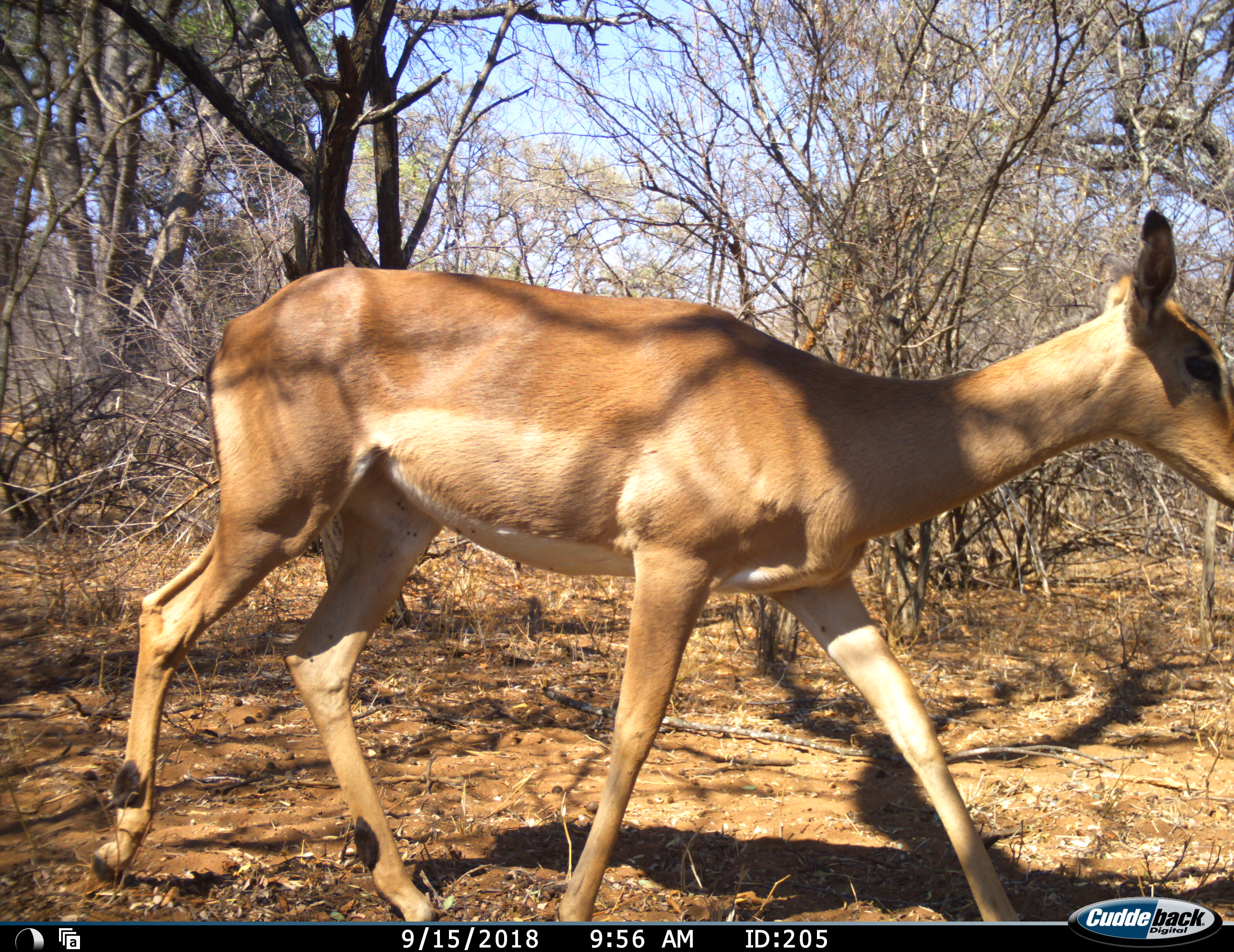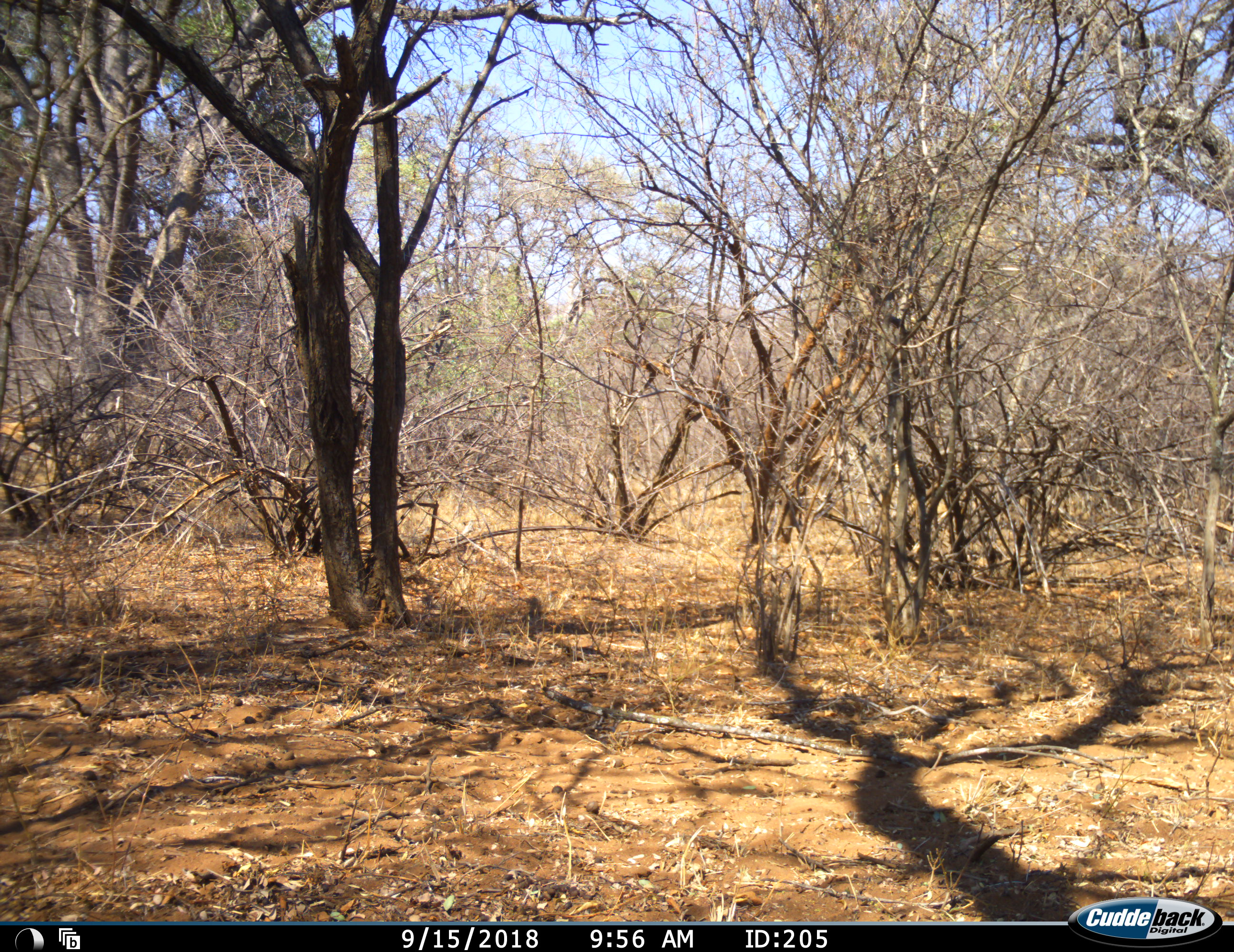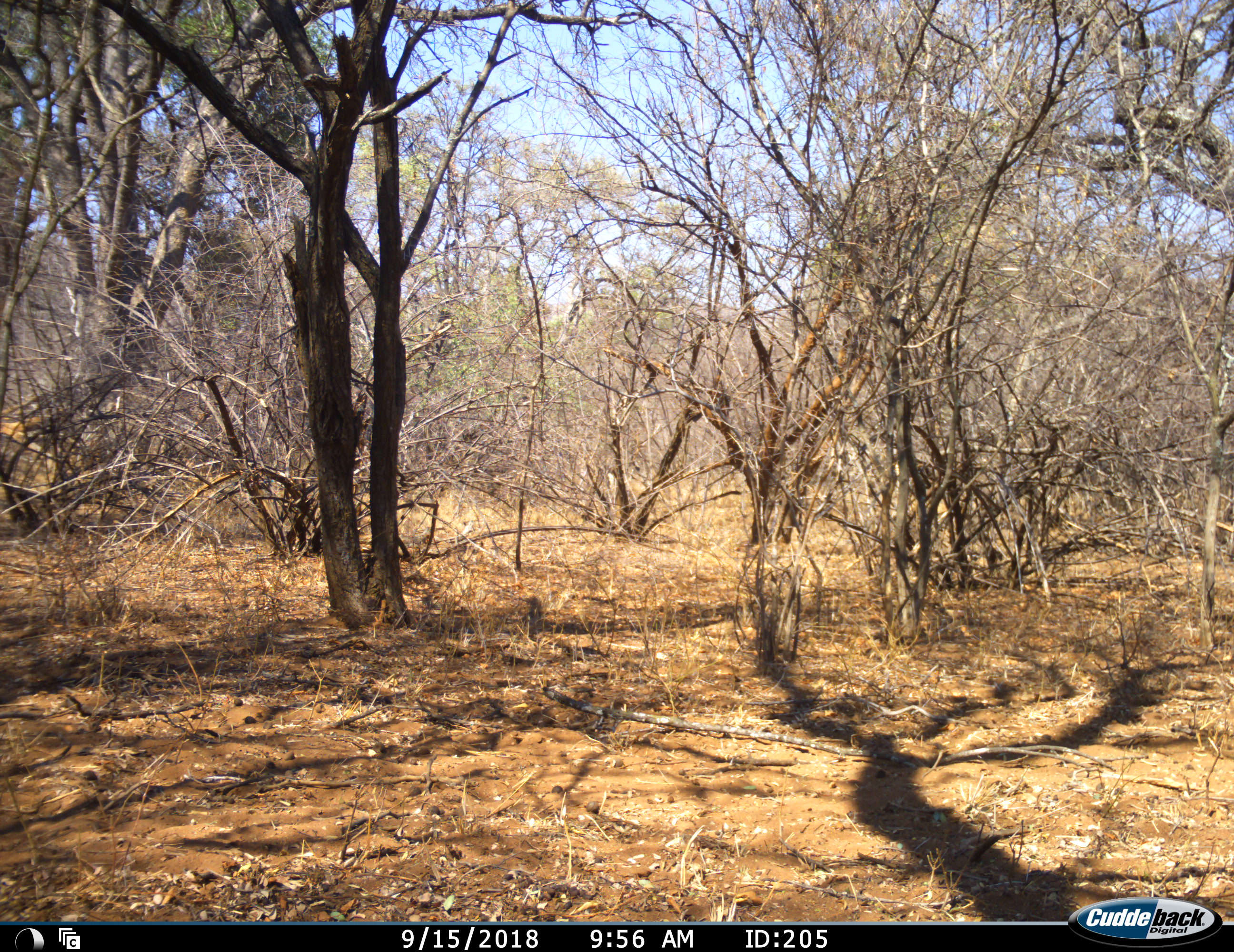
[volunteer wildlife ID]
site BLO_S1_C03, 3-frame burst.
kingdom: Animalia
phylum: Chordata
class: Mammalia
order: Artiodactyla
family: Bovidae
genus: Aepyceros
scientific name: Aepyceros melampus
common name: impala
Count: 1.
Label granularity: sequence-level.